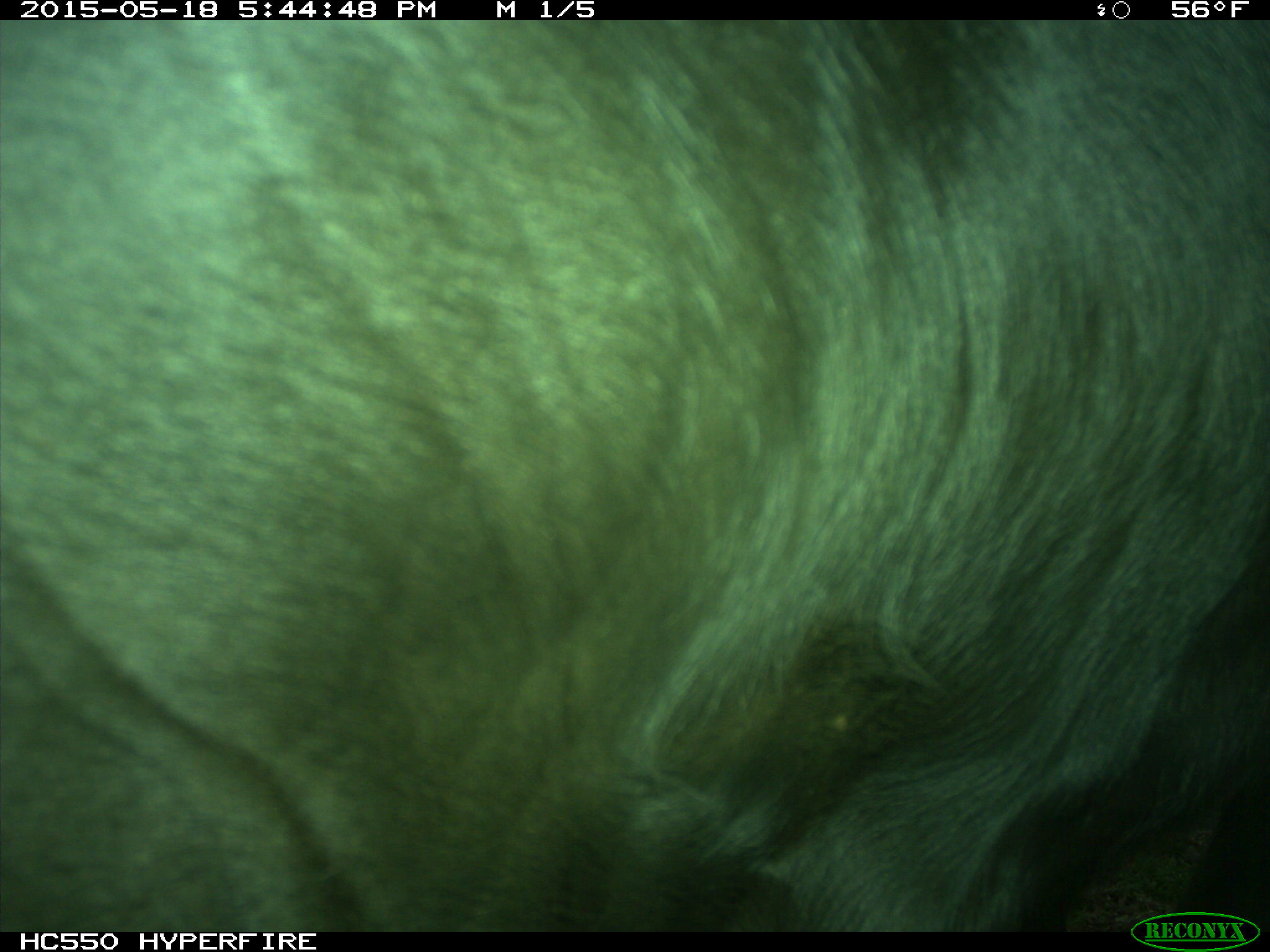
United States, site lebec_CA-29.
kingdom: Animalia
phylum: Chordata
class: Mammalia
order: Artiodactyla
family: Bovidae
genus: Bos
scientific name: Bos taurus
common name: domestic cow